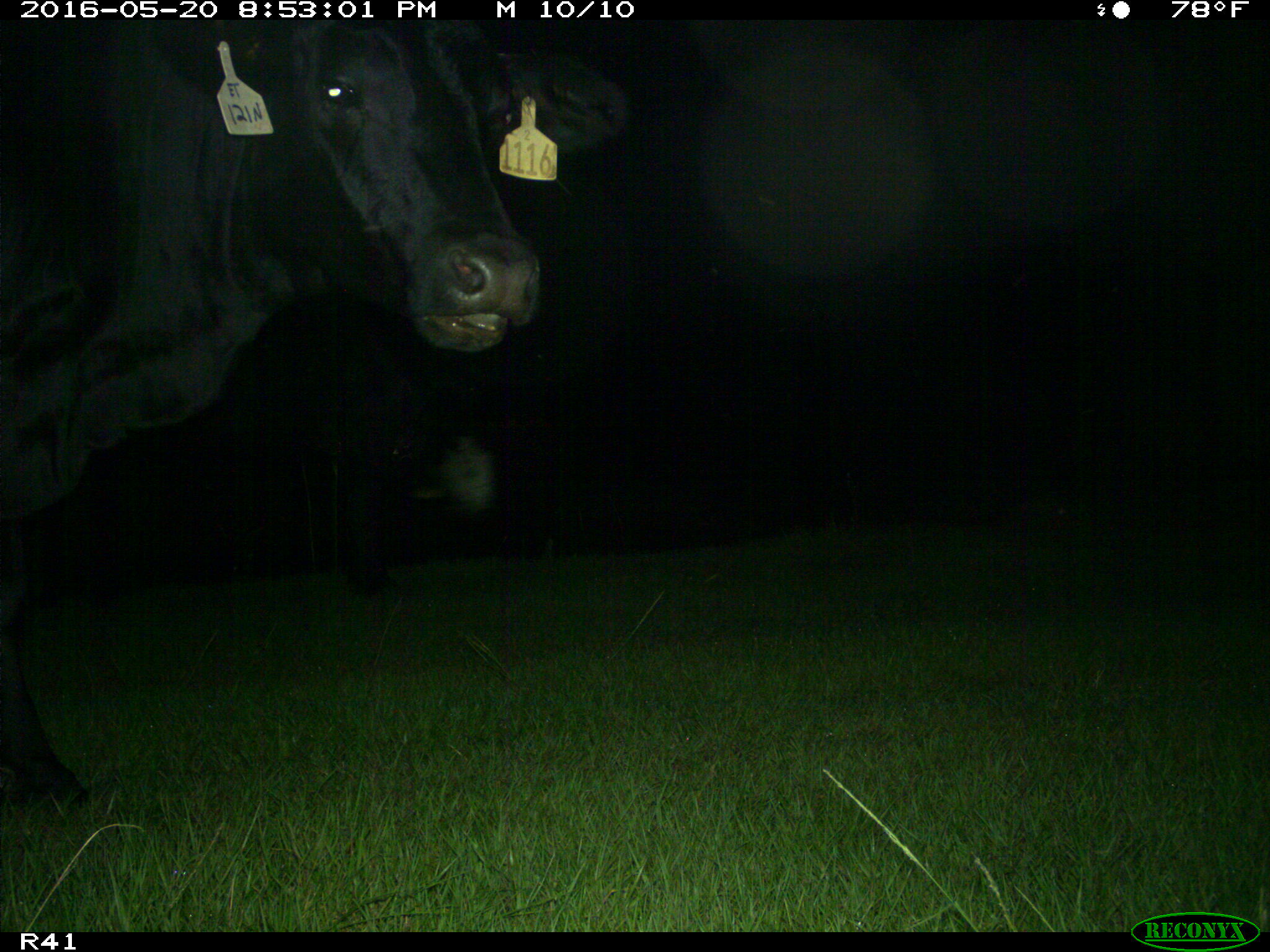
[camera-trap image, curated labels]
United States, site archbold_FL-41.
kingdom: Animalia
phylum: Chordata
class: Mammalia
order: Artiodactyla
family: Bovidae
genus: Bos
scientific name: Bos taurus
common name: domestic cow